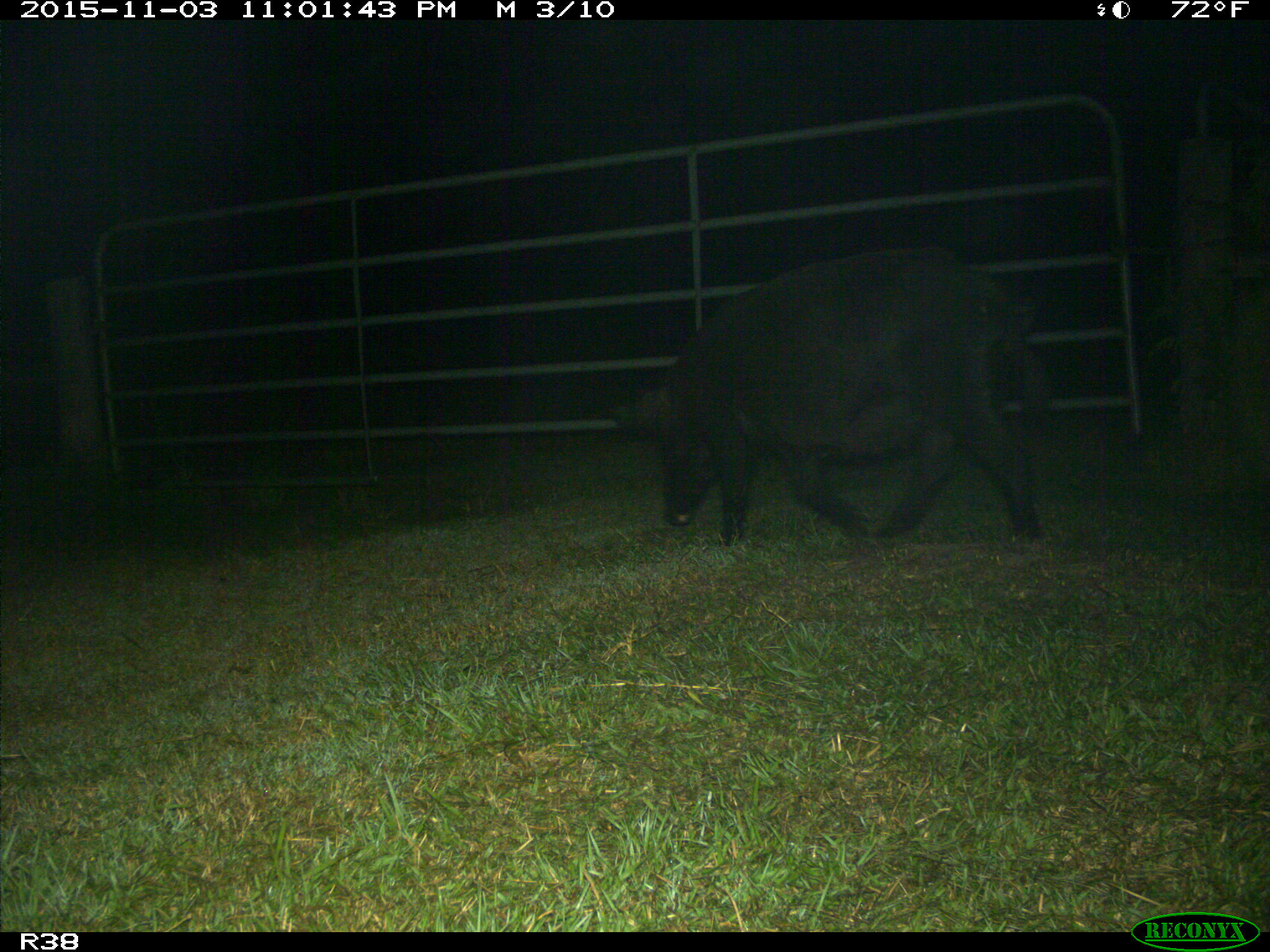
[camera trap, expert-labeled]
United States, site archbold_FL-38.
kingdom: Animalia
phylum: Chordata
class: Mammalia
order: Artiodactyla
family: Suidae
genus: Sus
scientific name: Sus scrofa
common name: wild boar